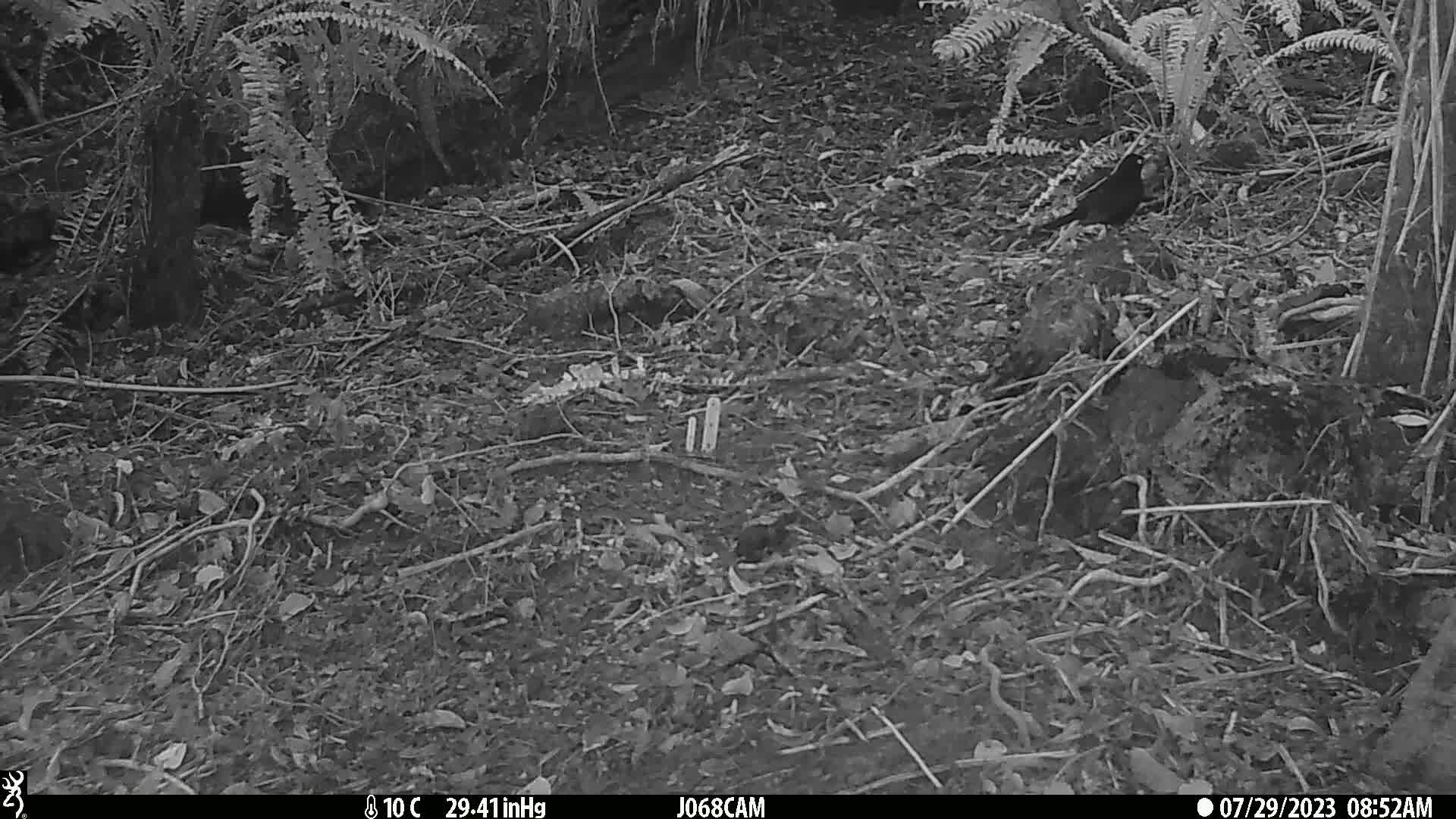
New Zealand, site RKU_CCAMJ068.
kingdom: Animalia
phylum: Chordata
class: Aves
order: Passeriformes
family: Turdidae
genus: Turdus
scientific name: Turdus merula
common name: eurasian blackbird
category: blackbird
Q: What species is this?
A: Blackbird (eurasian blackbird) (Turdus merula).